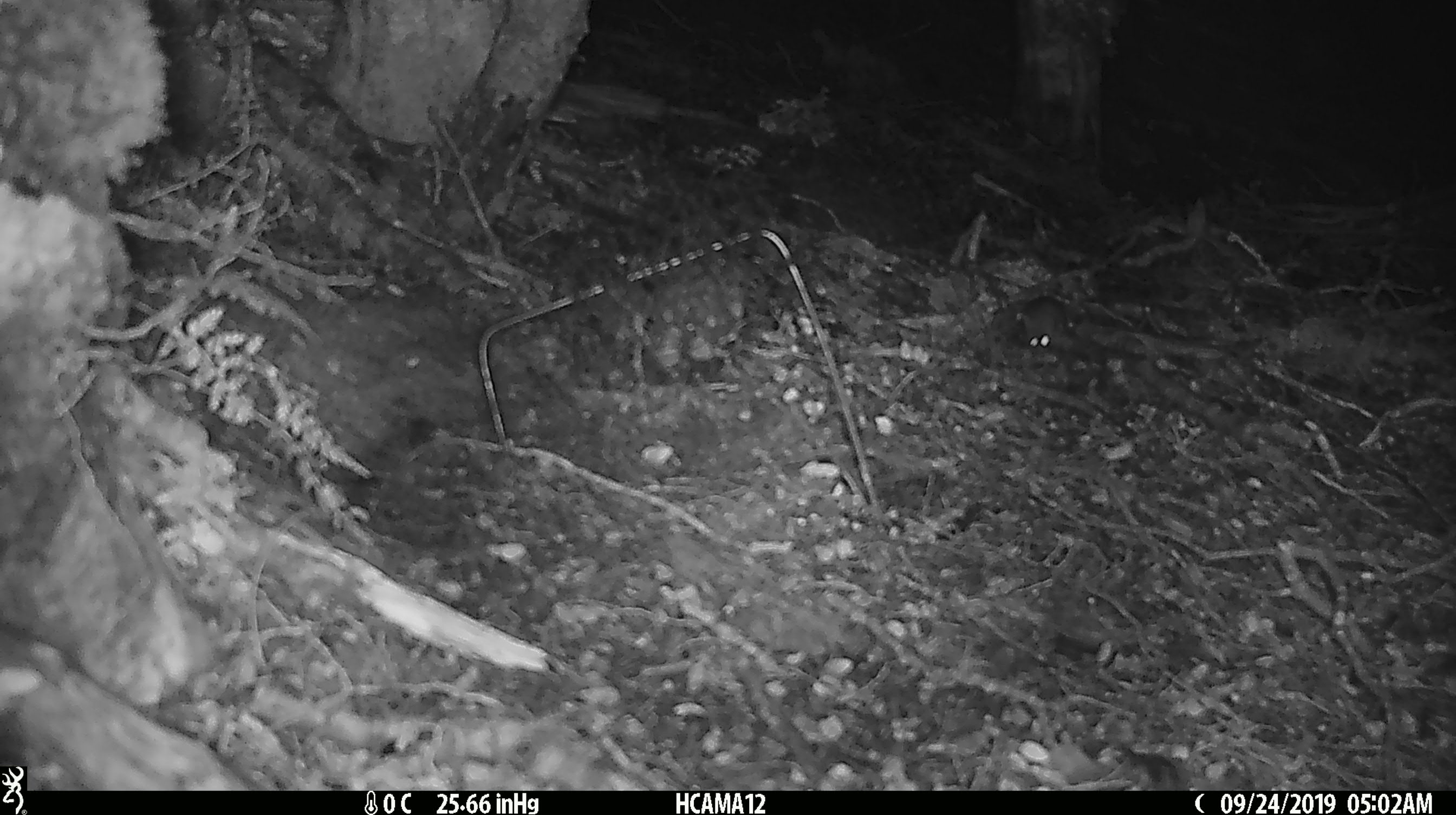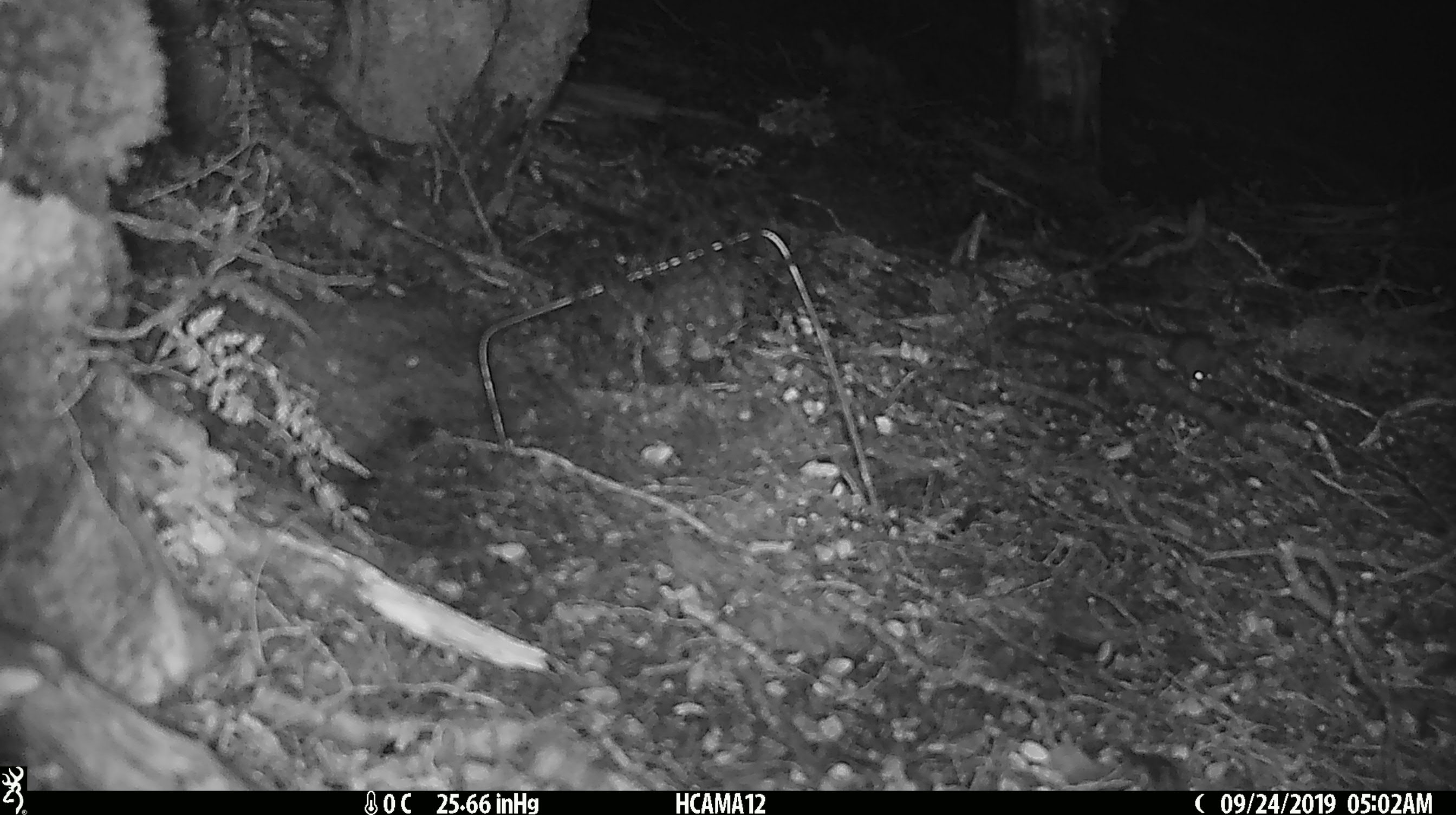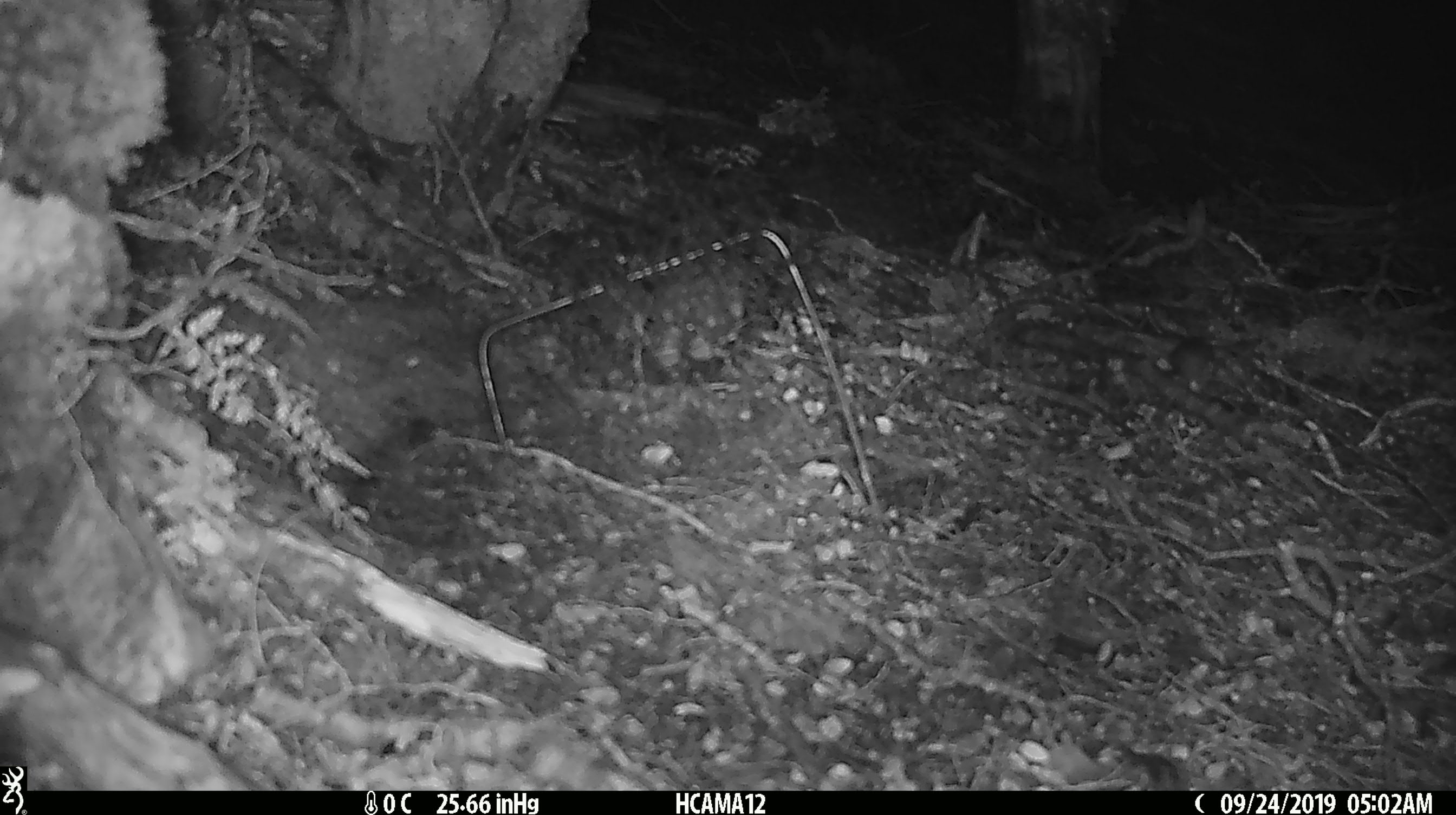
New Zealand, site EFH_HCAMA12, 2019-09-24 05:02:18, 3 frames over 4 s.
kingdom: Animalia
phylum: Chordata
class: Mammalia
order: Rodentia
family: Muridae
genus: Mus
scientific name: Mus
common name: mouse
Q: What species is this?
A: Mouse (Mus).